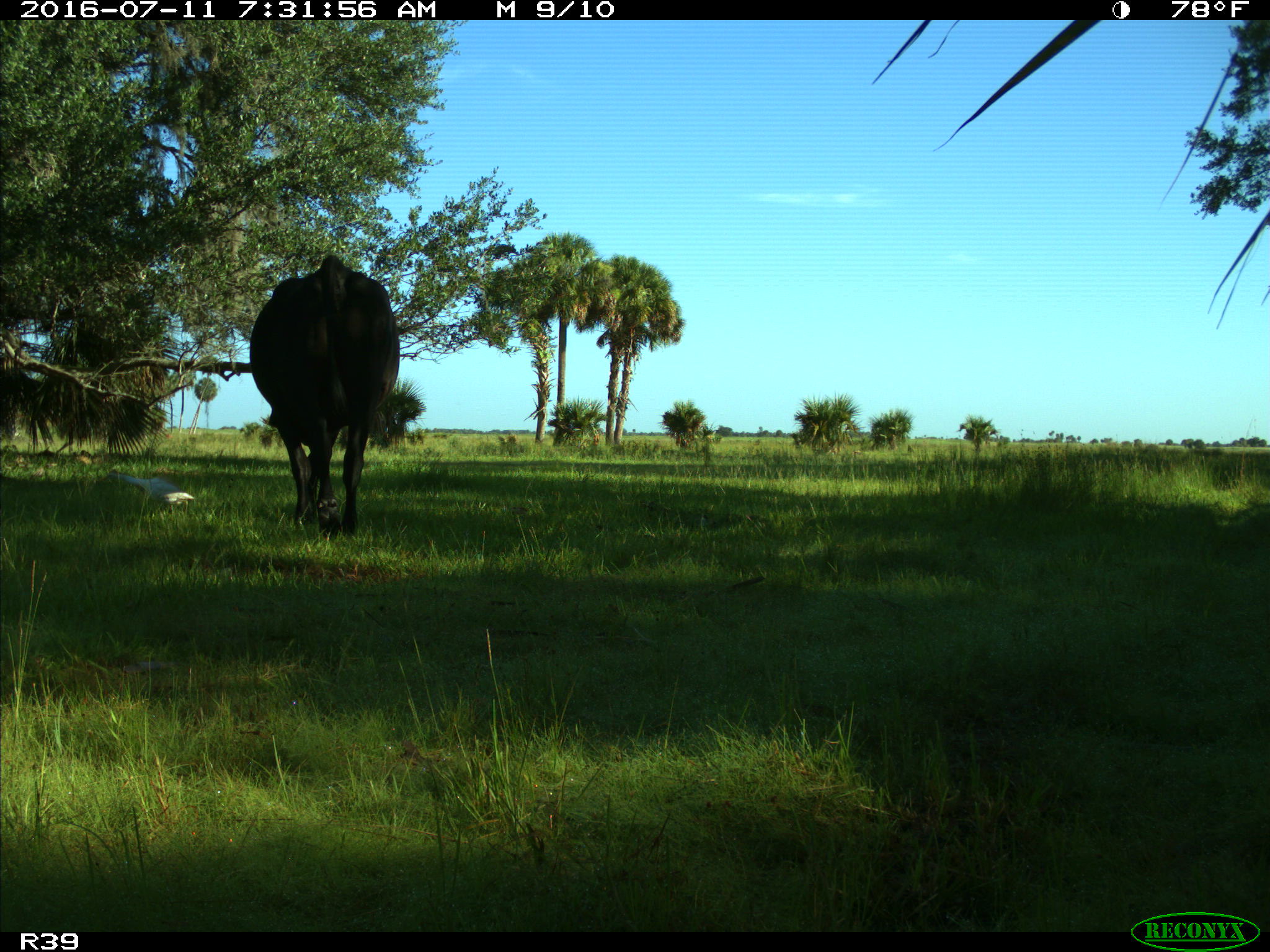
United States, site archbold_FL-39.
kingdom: Animalia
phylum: Chordata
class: Mammalia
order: Artiodactyla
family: Bovidae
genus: Bos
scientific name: Bos taurus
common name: domestic cow